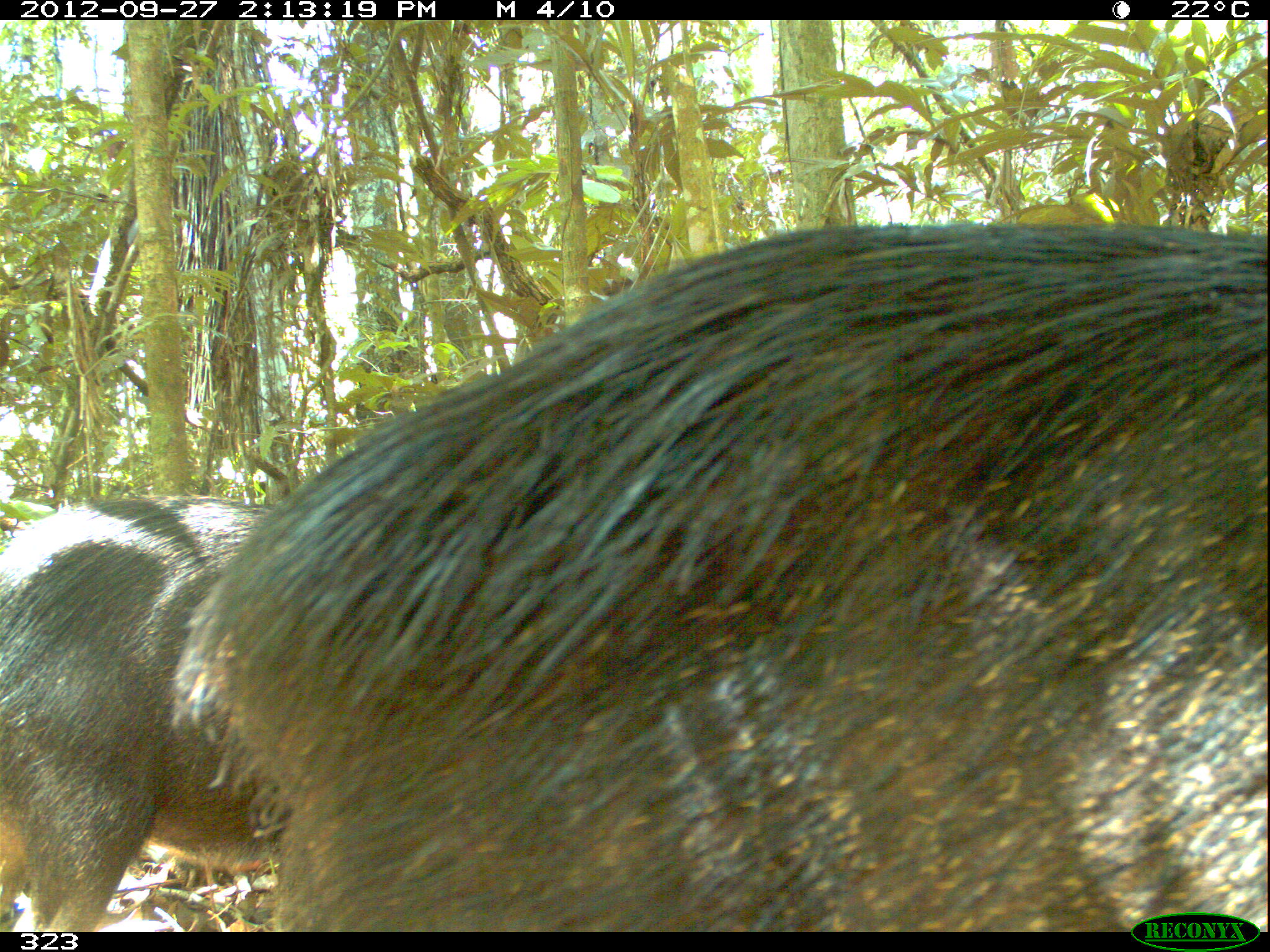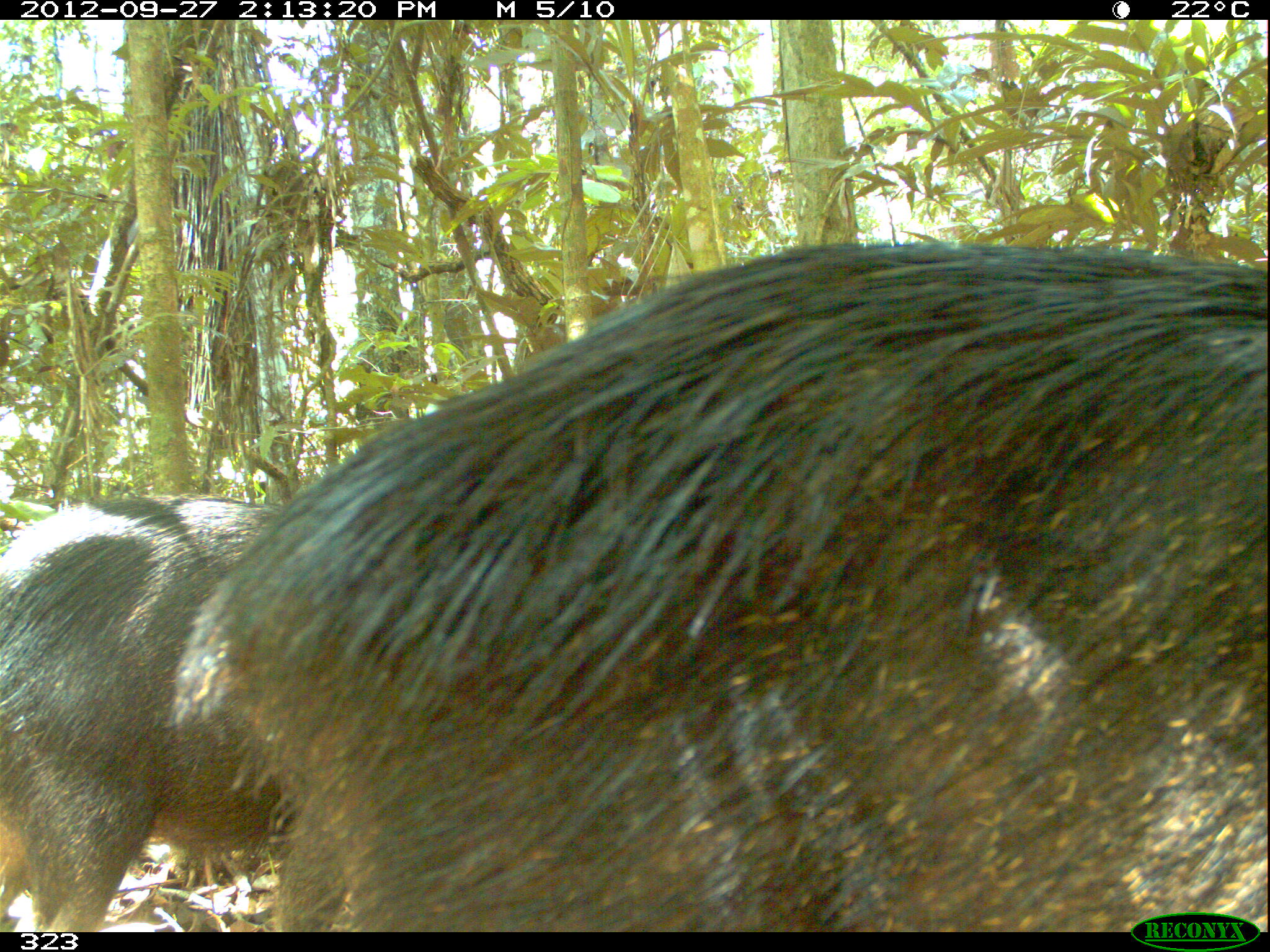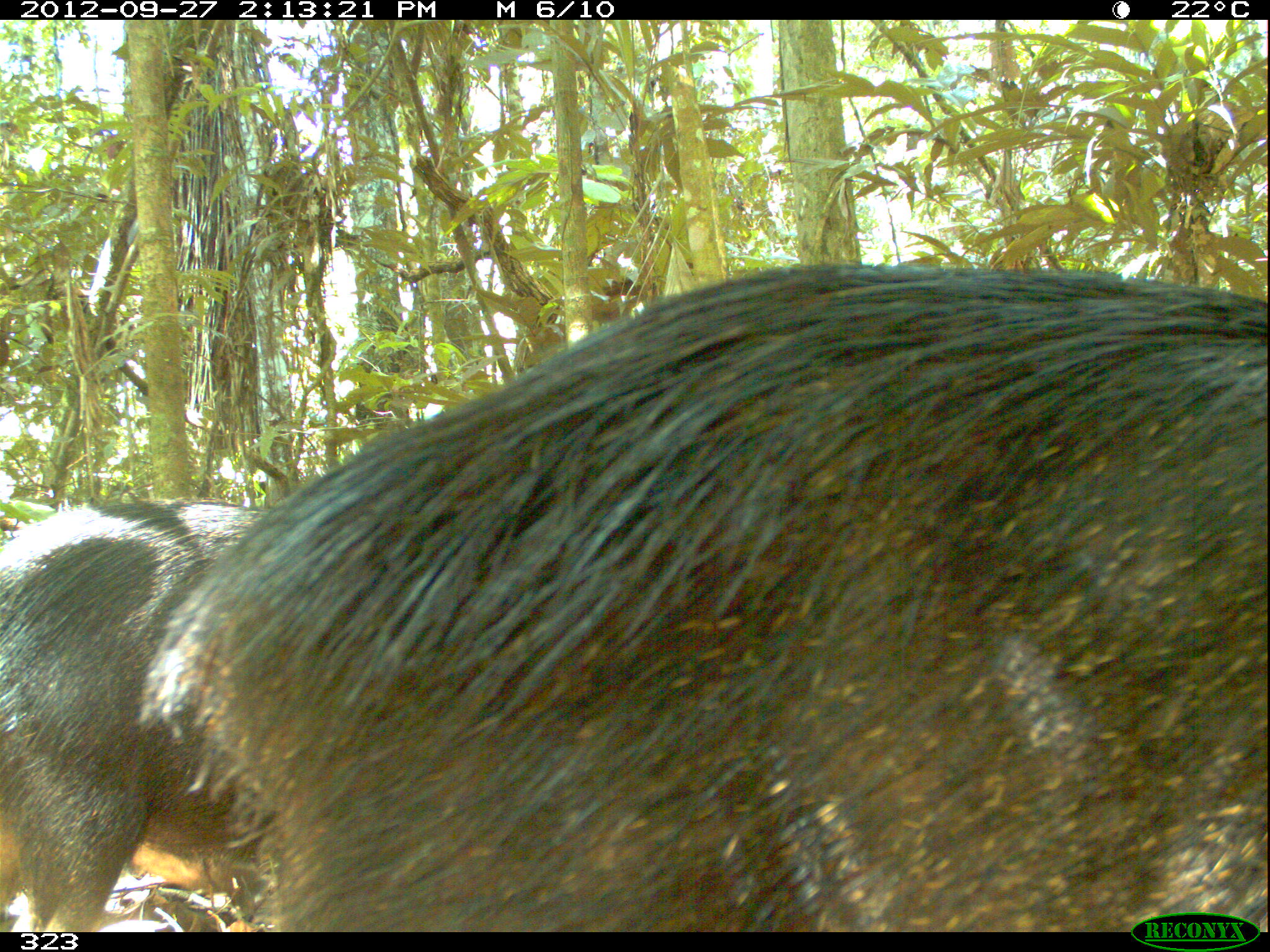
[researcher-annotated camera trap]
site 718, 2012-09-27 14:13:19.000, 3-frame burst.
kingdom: Animalia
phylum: Chordata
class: Mammalia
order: Artiodactyla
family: Tayassuidae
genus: Tayassu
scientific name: Tayassu pecari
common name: white-lipped peccary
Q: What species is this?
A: Tayassu pecari (white-lipped peccary).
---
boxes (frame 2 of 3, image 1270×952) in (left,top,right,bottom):
tayassu pecari: (165,239,1264,930); (0,489,345,928)